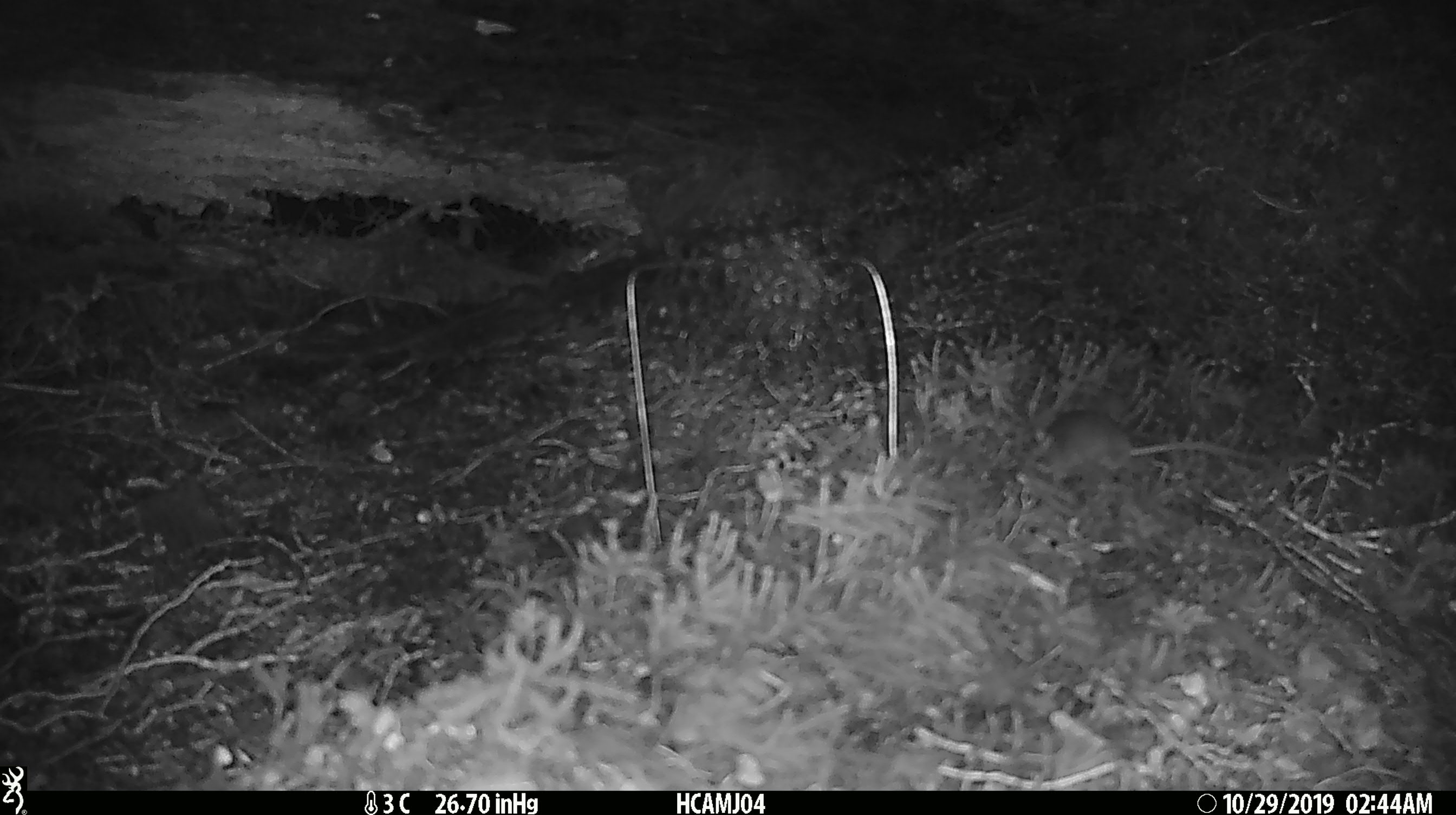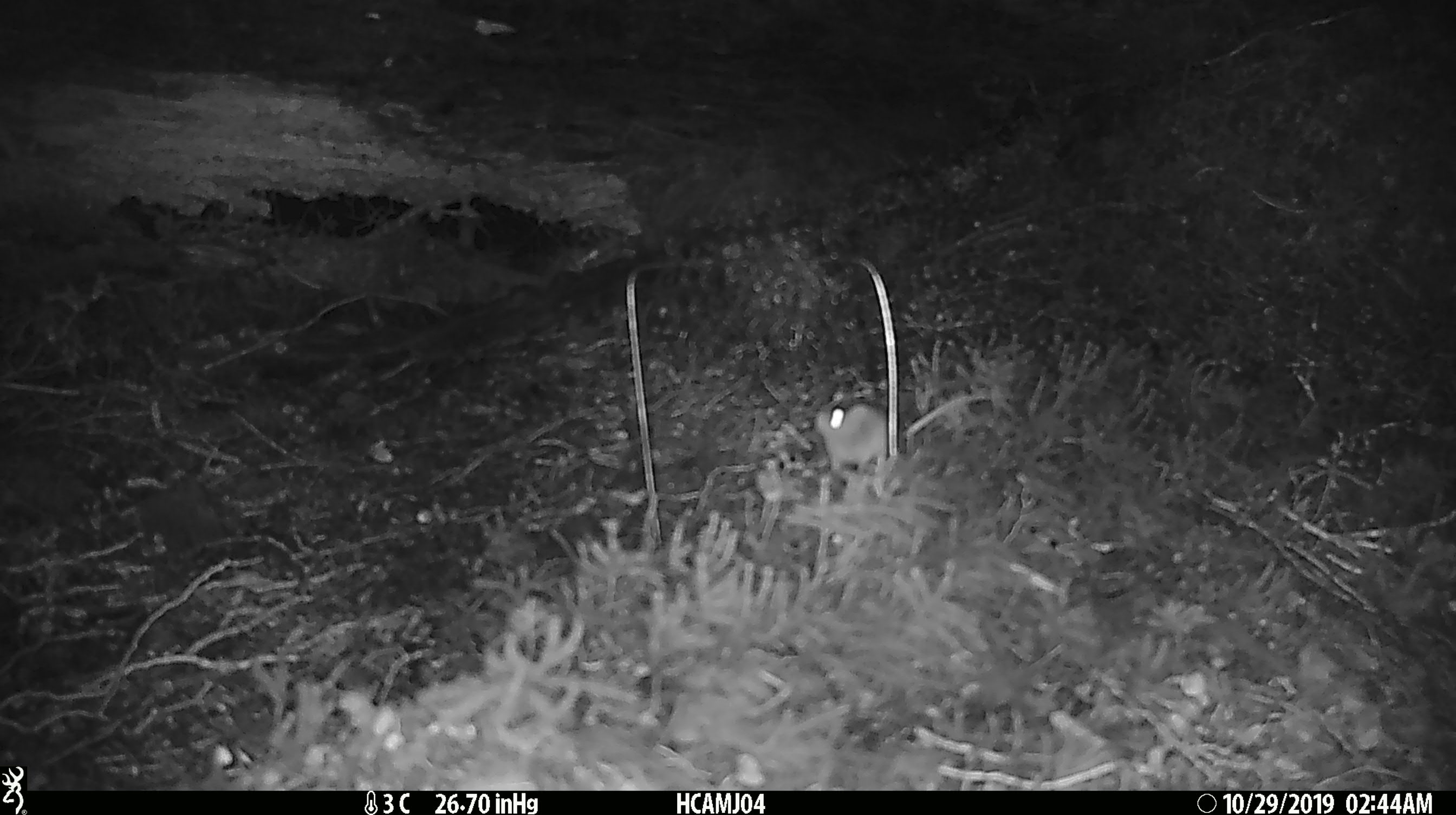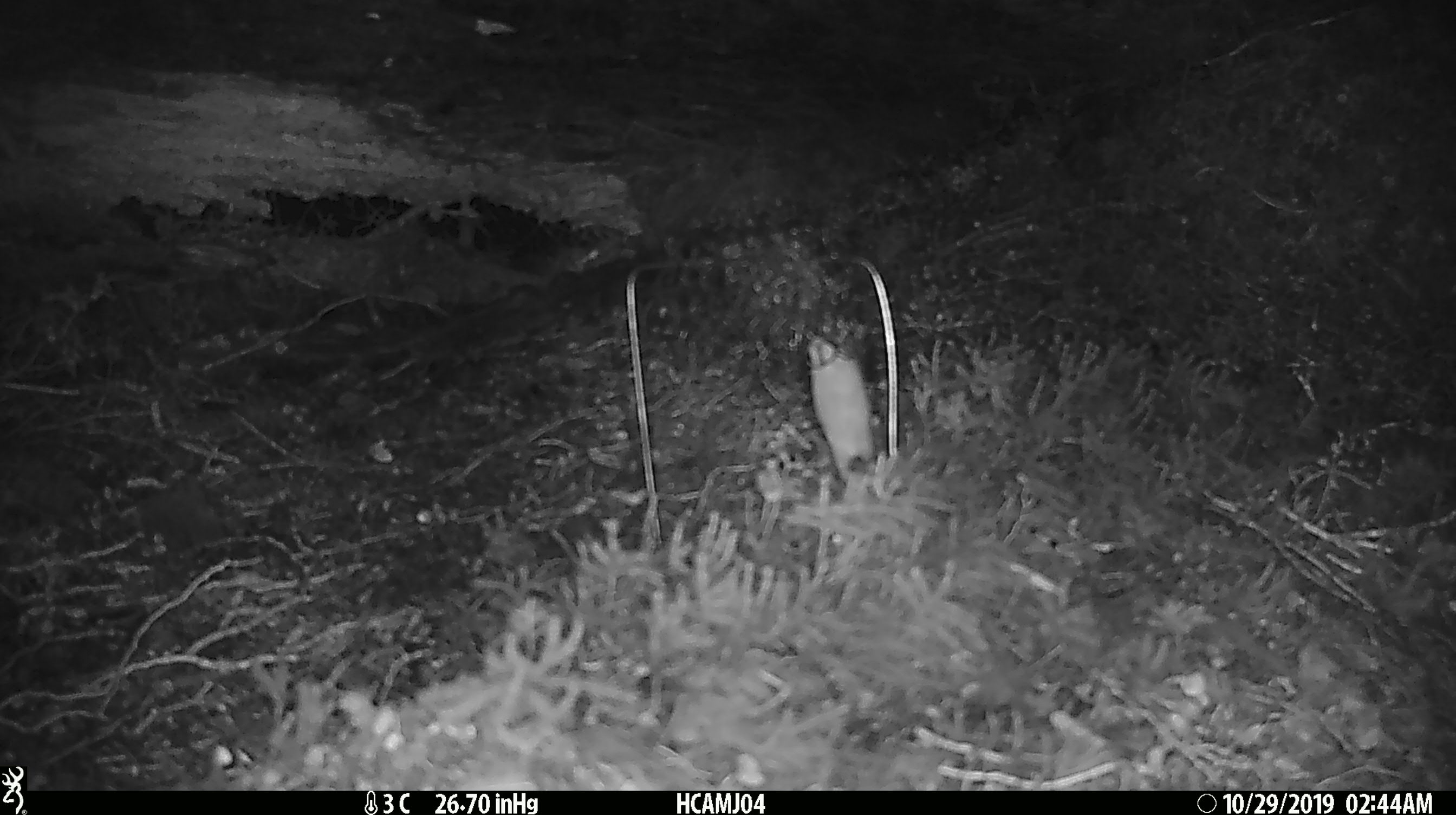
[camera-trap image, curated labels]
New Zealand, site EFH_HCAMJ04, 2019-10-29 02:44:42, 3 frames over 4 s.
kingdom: Animalia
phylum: Chordata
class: Mammalia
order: Rodentia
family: Muridae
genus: Mus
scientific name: Mus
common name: mouse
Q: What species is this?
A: Mouse (Mus).